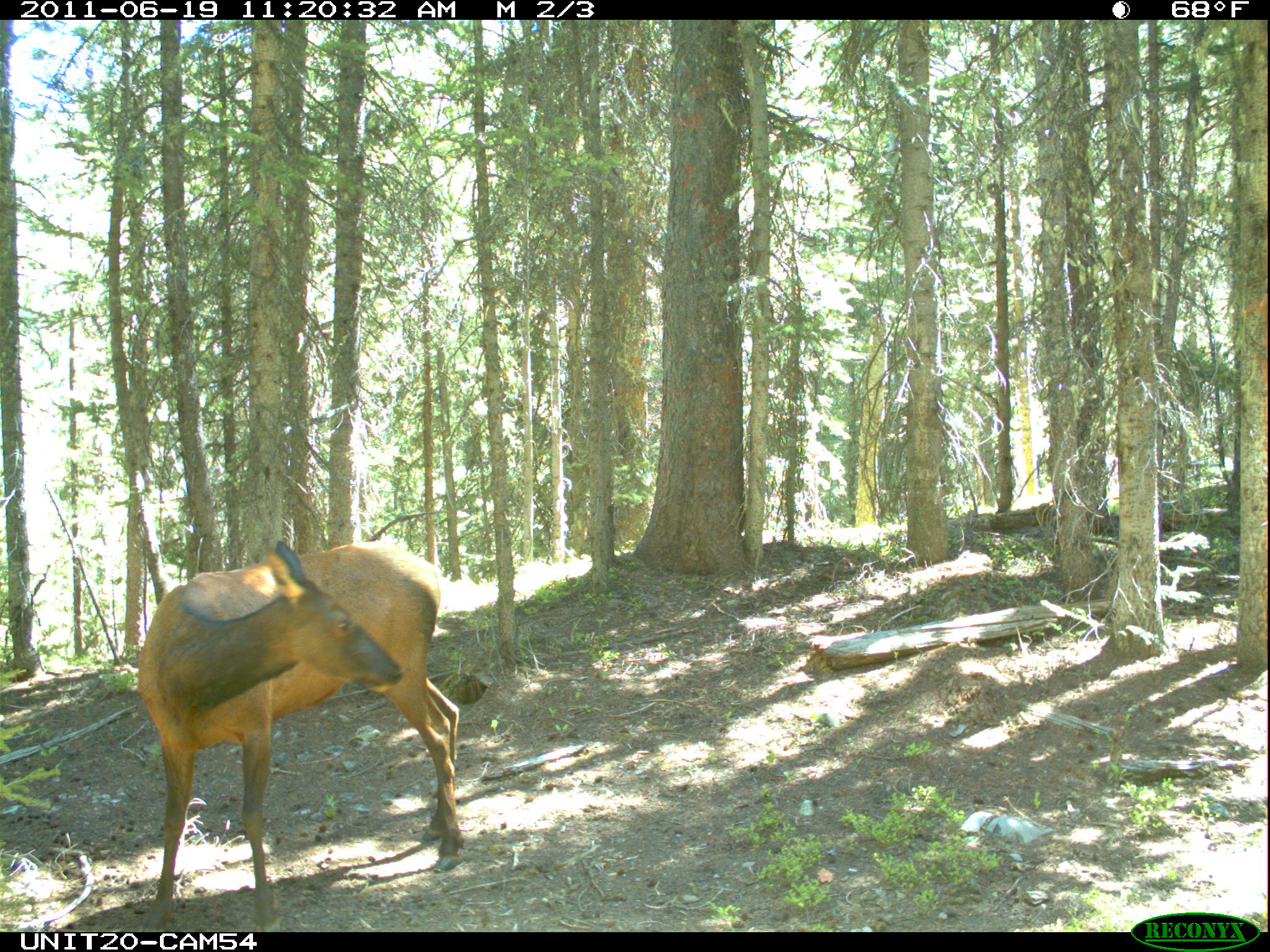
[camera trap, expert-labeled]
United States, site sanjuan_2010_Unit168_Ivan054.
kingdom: Animalia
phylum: Chordata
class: Mammalia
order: Artiodactyla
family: Cervidae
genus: Cervus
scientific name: Cervus elaphus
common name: red deer